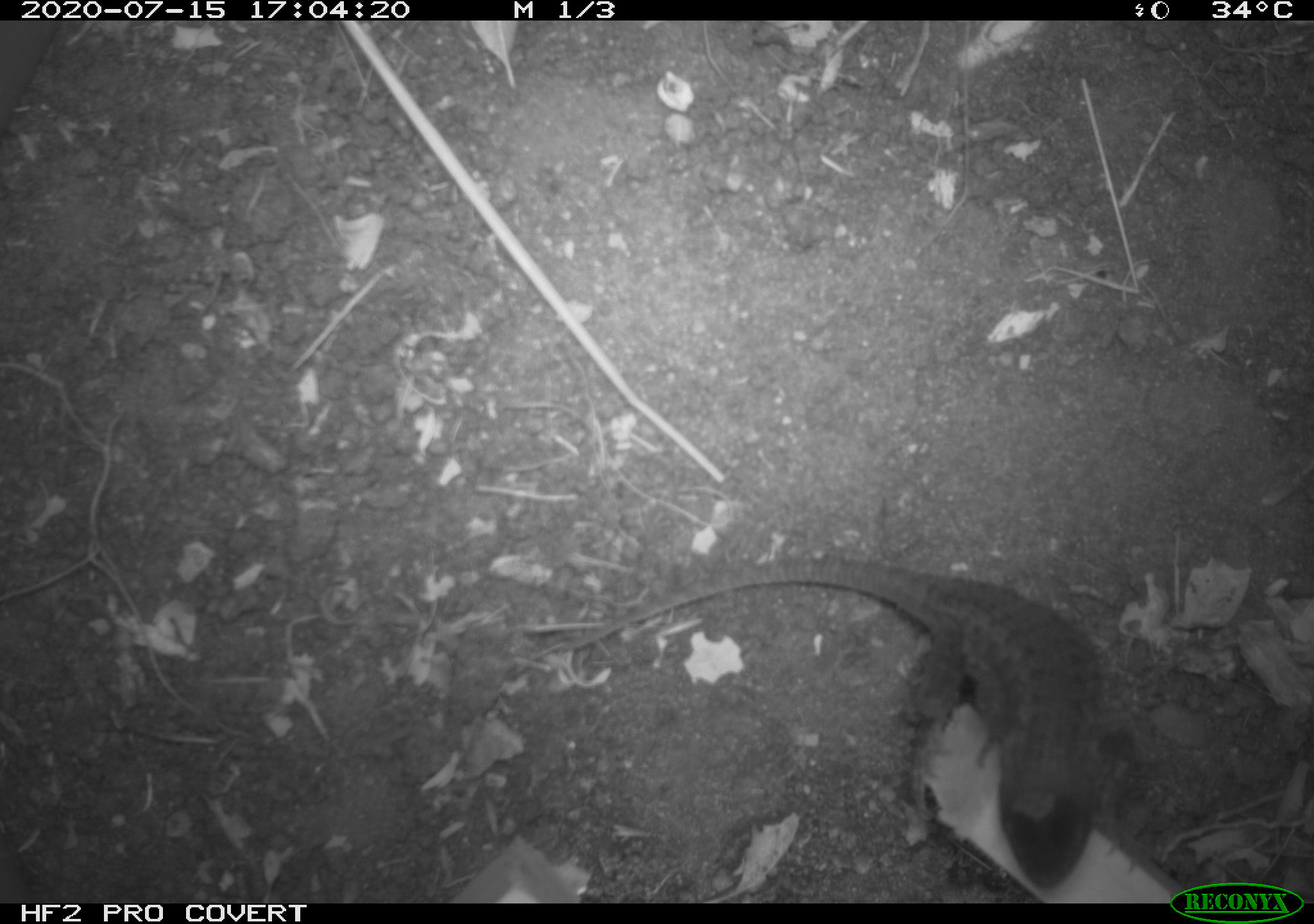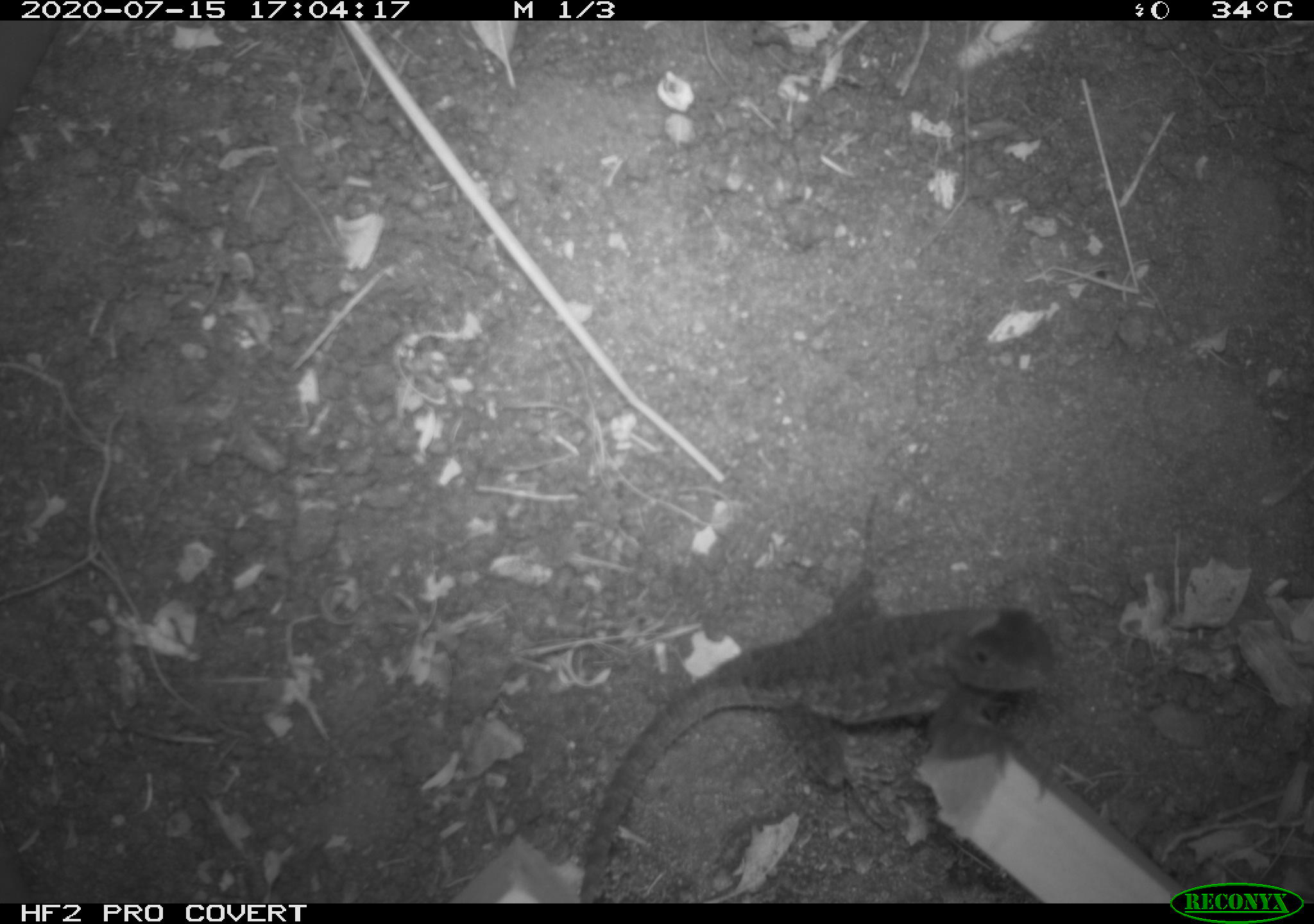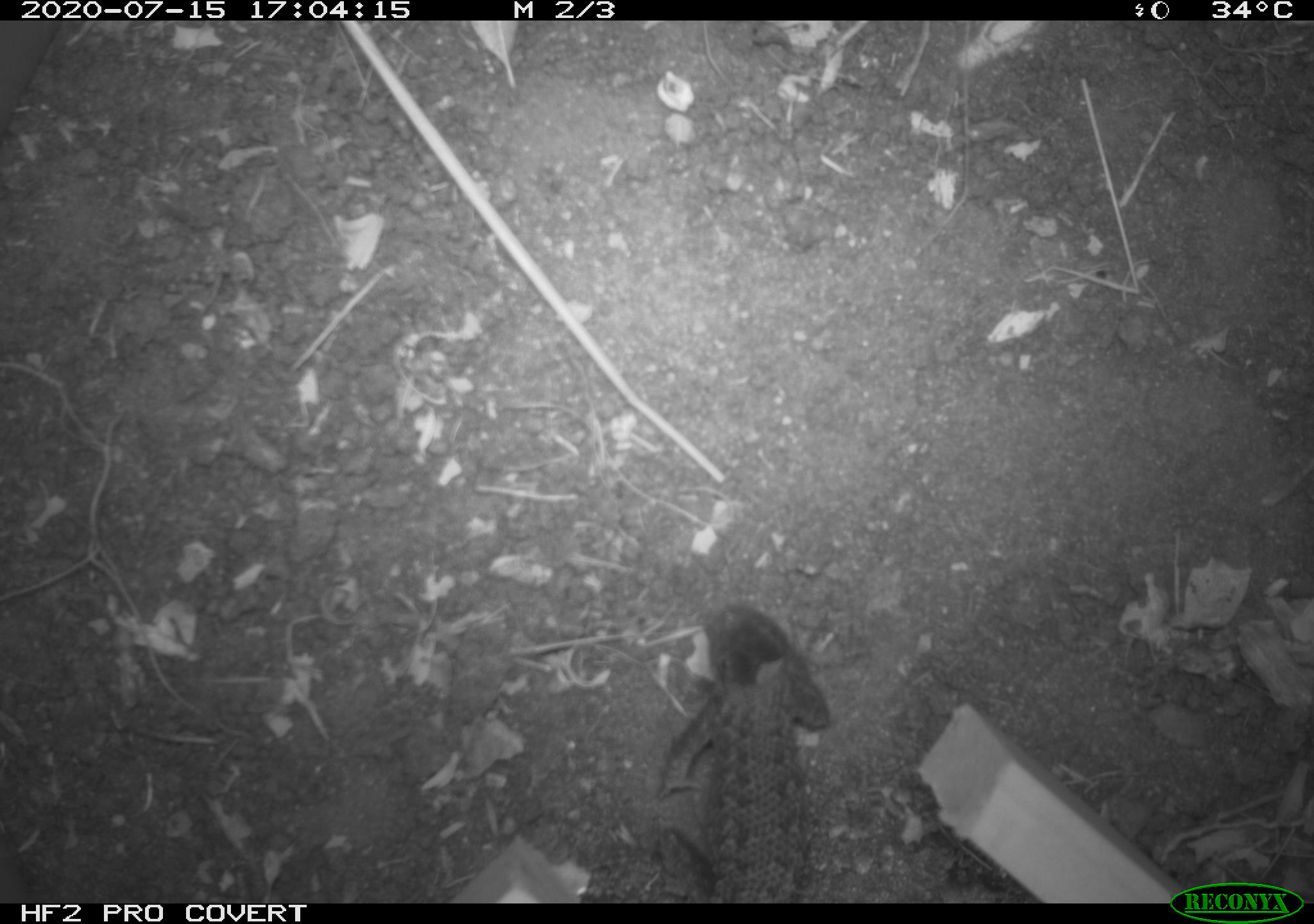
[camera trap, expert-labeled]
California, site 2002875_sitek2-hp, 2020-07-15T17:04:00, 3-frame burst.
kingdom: Animalia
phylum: Chordata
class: Reptilia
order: Squamata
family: Phrynosomatidae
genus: Sceloporus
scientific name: Sceloporus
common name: spiny lizards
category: sceloporus species